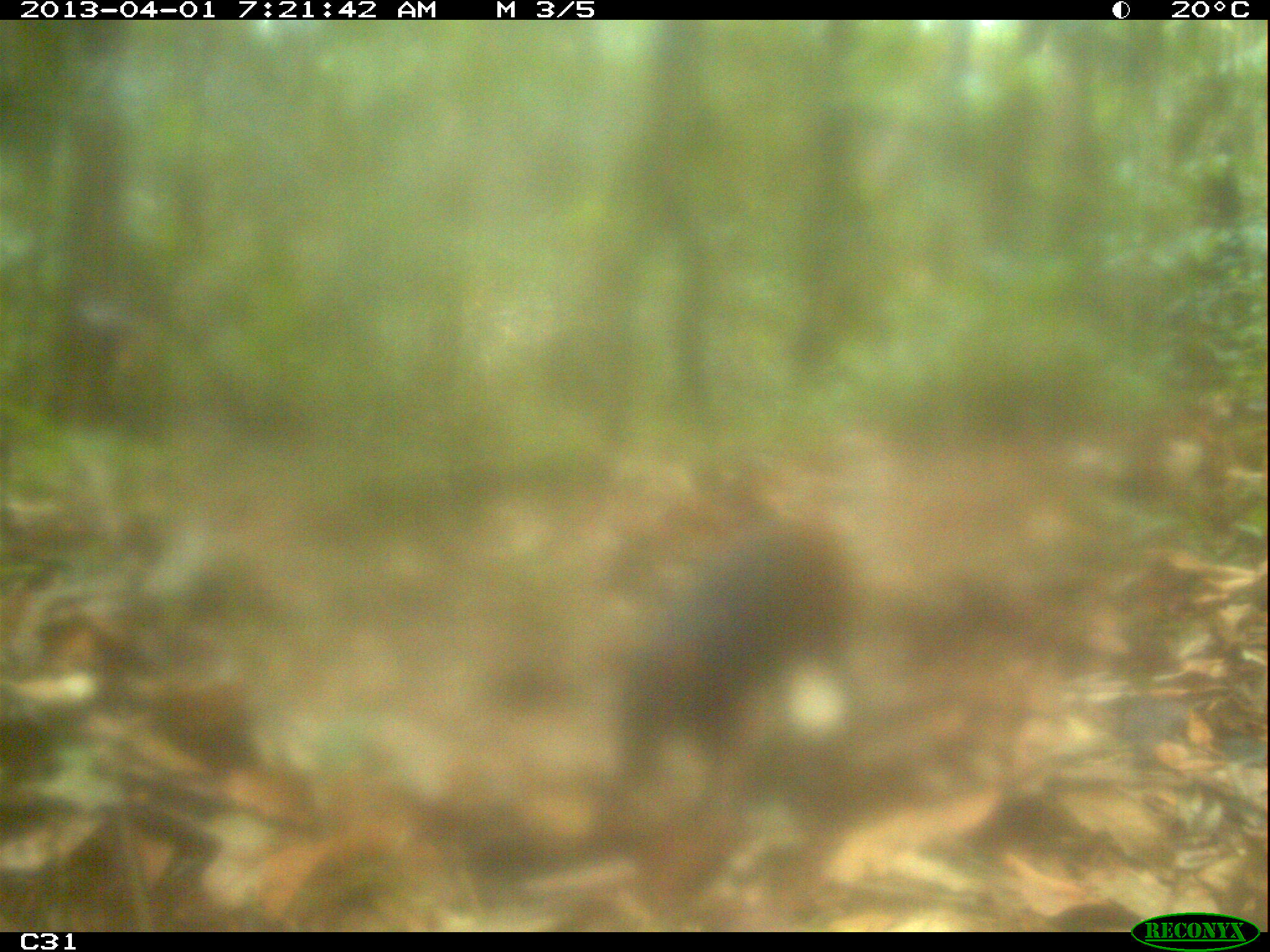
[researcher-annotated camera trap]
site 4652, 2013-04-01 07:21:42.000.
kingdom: Animalia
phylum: Chordata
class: Mammalia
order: Rodentia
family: Dasyproctidae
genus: Dasyprocta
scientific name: Dasyprocta leporina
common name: red-rumped agouti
Dasyprocta leporina (red-rumped agouti), count 1, age adult.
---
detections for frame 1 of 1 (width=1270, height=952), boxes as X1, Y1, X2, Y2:
dasyprocta leporina: 609, 519, 875, 801